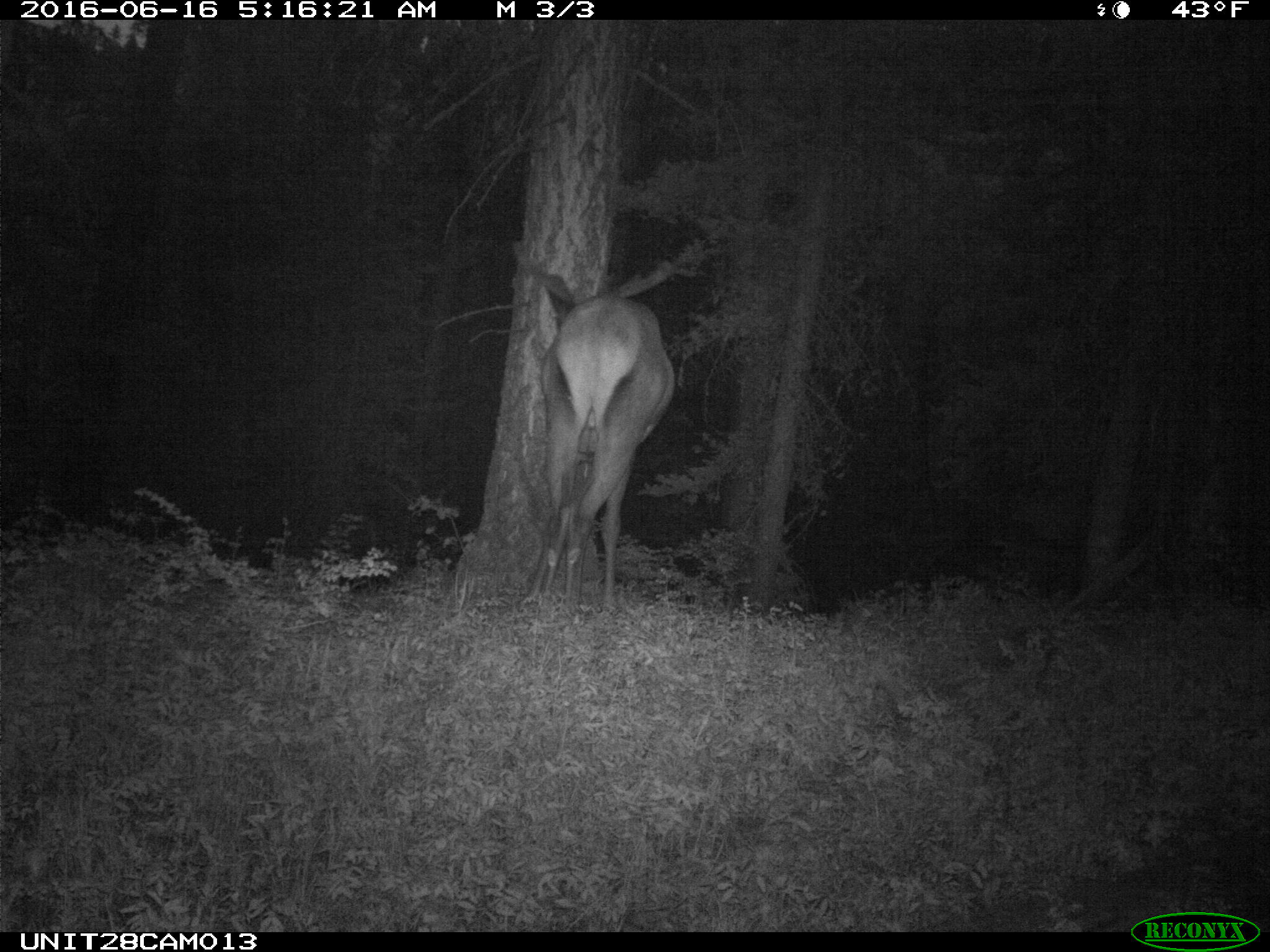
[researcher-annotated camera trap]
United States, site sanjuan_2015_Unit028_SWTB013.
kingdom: Animalia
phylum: Chordata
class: Mammalia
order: Artiodactyla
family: Cervidae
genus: Cervus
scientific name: Cervus elaphus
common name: red deer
Cervus elaphus (red deer).